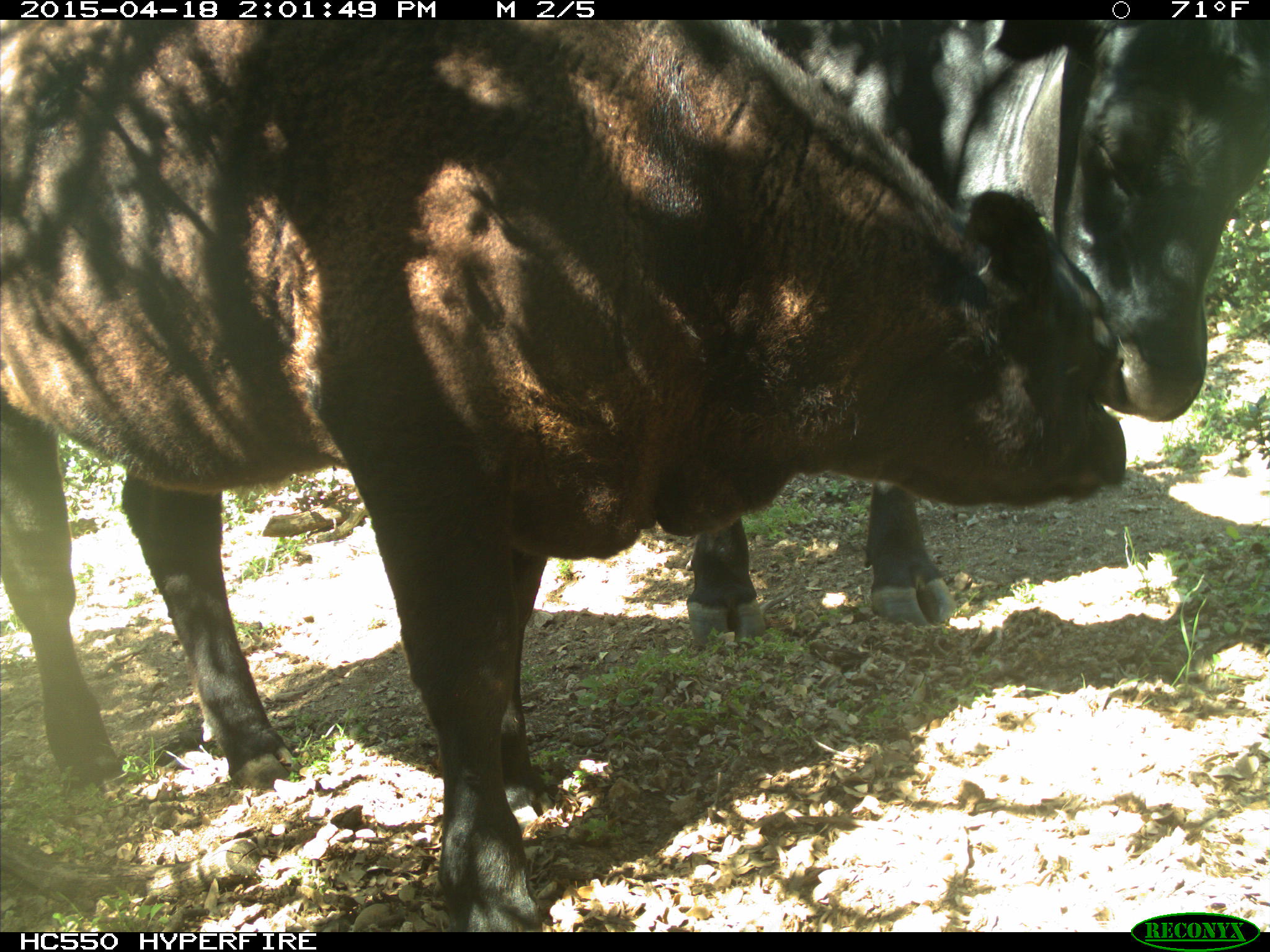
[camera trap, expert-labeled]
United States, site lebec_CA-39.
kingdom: Animalia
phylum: Chordata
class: Mammalia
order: Artiodactyla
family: Bovidae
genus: Bos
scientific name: Bos taurus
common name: domestic cow